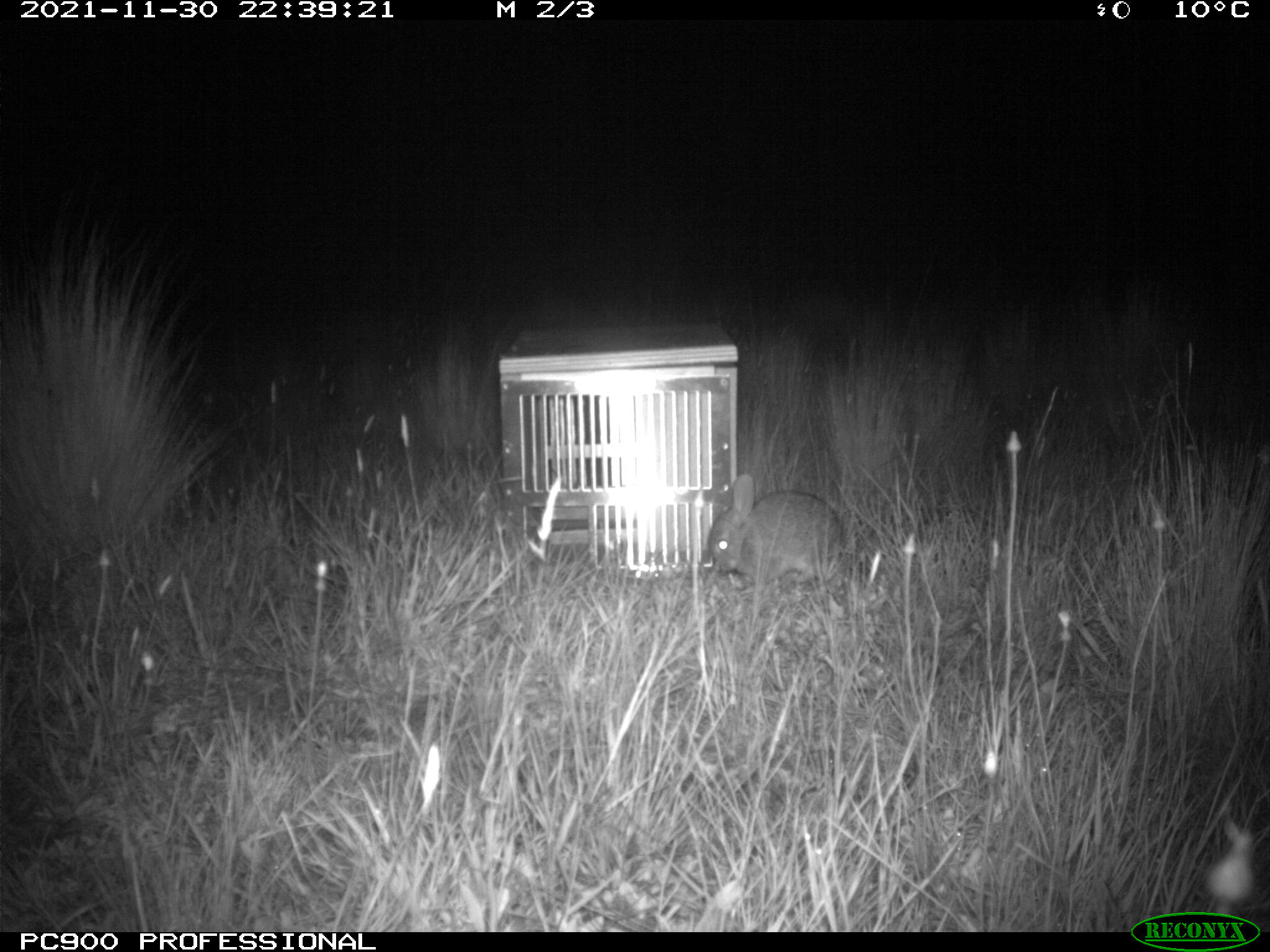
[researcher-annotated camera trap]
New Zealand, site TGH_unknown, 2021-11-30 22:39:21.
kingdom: Animalia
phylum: Chordata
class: Mammalia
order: Lagomorpha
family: Leporidae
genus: Oryctolagus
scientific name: Oryctolagus cuniculus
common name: european rabbit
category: rabbit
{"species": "rabbit (european rabbit) (Oryctolagus cuniculus)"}